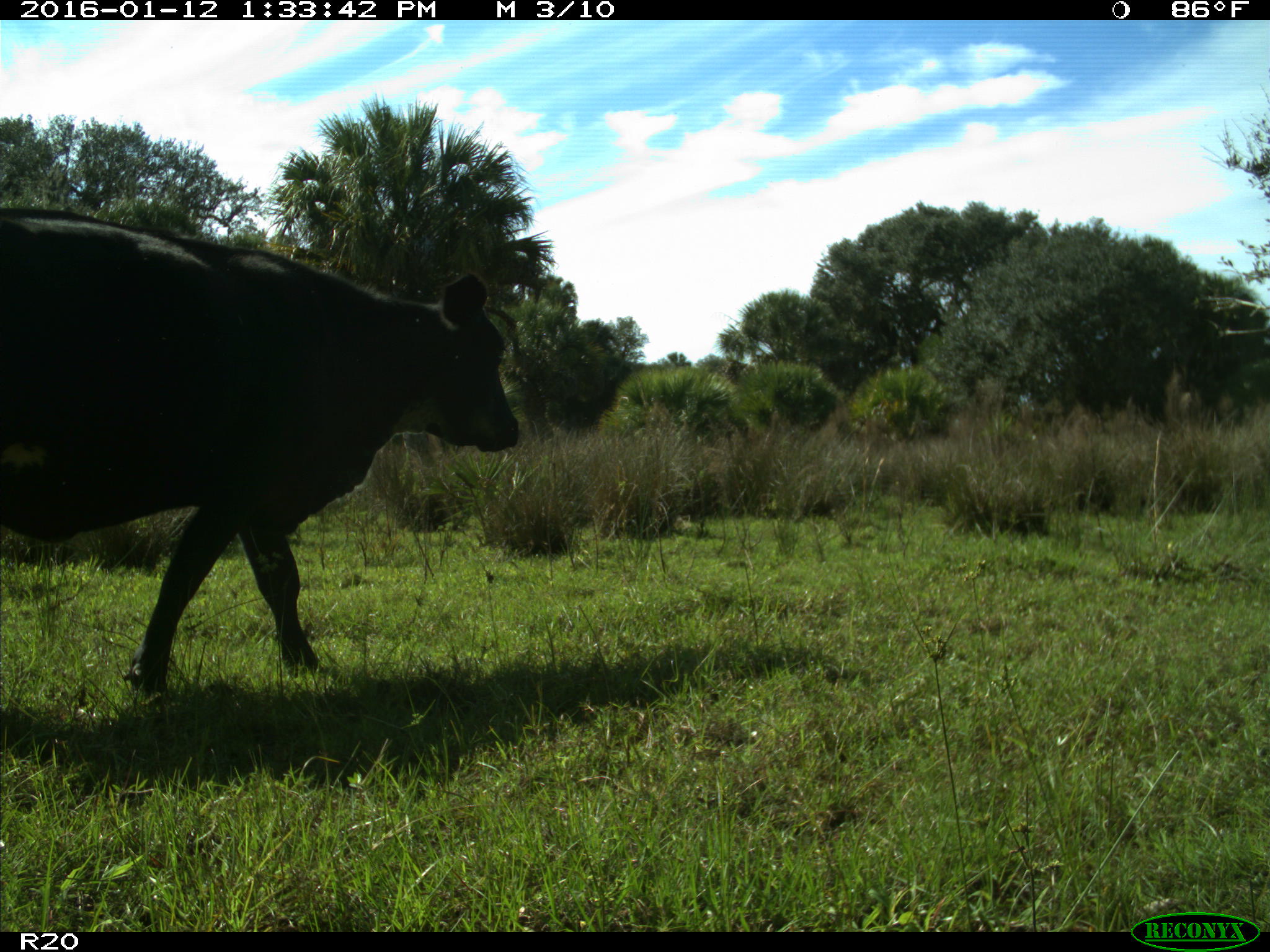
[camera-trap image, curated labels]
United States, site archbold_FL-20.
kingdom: Animalia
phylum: Chordata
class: Mammalia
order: Artiodactyla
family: Bovidae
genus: Bos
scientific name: Bos taurus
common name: domestic cow